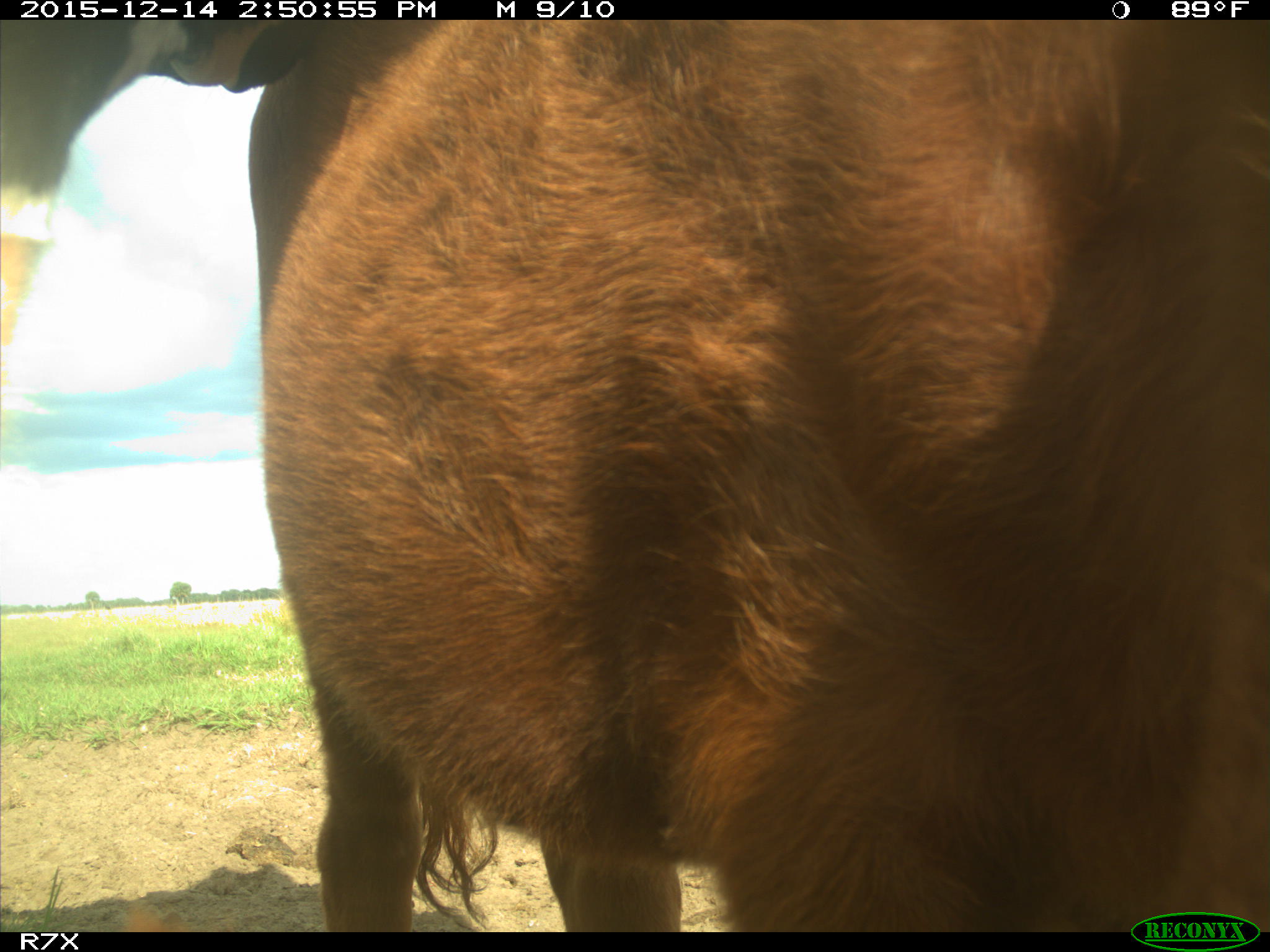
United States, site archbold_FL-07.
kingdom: Animalia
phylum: Chordata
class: Mammalia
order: Artiodactyla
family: Bovidae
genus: Bos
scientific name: Bos taurus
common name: domestic cow